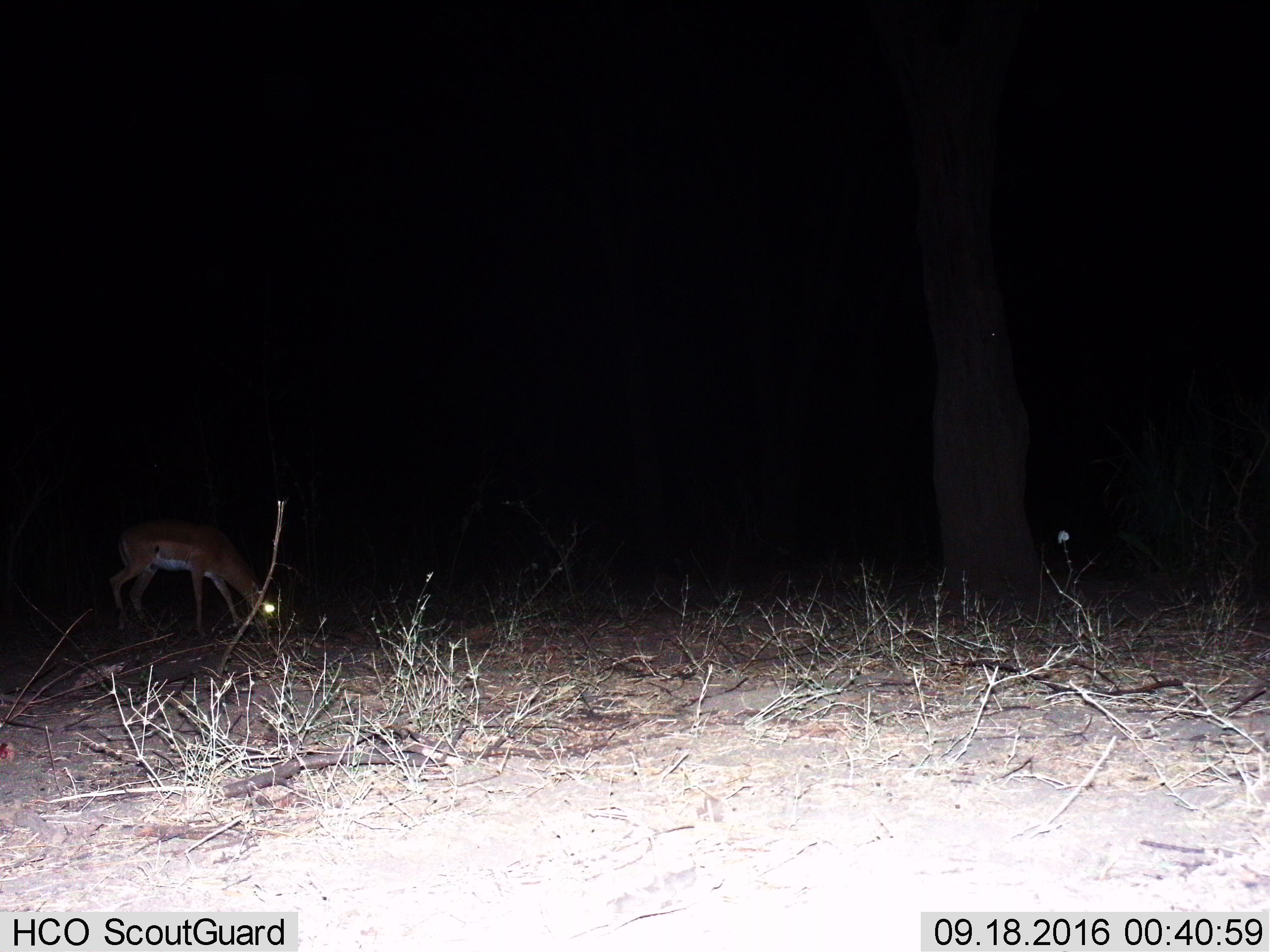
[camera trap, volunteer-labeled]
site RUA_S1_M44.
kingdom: Animalia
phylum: Chordata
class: Mammalia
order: Artiodactyla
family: Bovidae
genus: Aepyceros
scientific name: Aepyceros melampus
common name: impala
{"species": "impala (Aepyceros melampus)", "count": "1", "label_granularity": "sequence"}